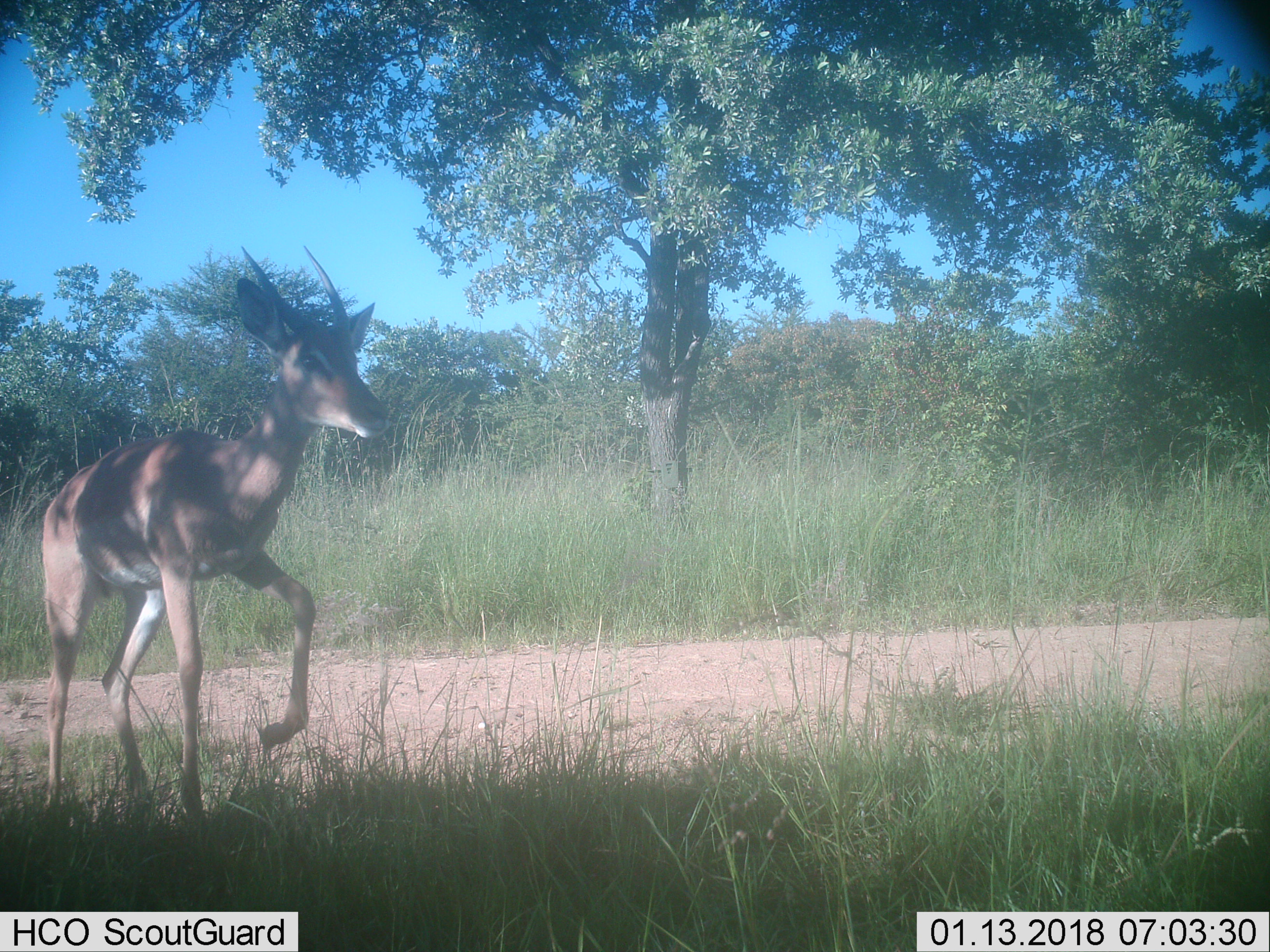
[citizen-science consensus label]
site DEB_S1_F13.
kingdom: Animalia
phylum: Chordata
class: Mammalia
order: Artiodactyla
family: Bovidae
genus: Aepyceros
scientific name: Aepyceros melampus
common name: impala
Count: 1.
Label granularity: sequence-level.